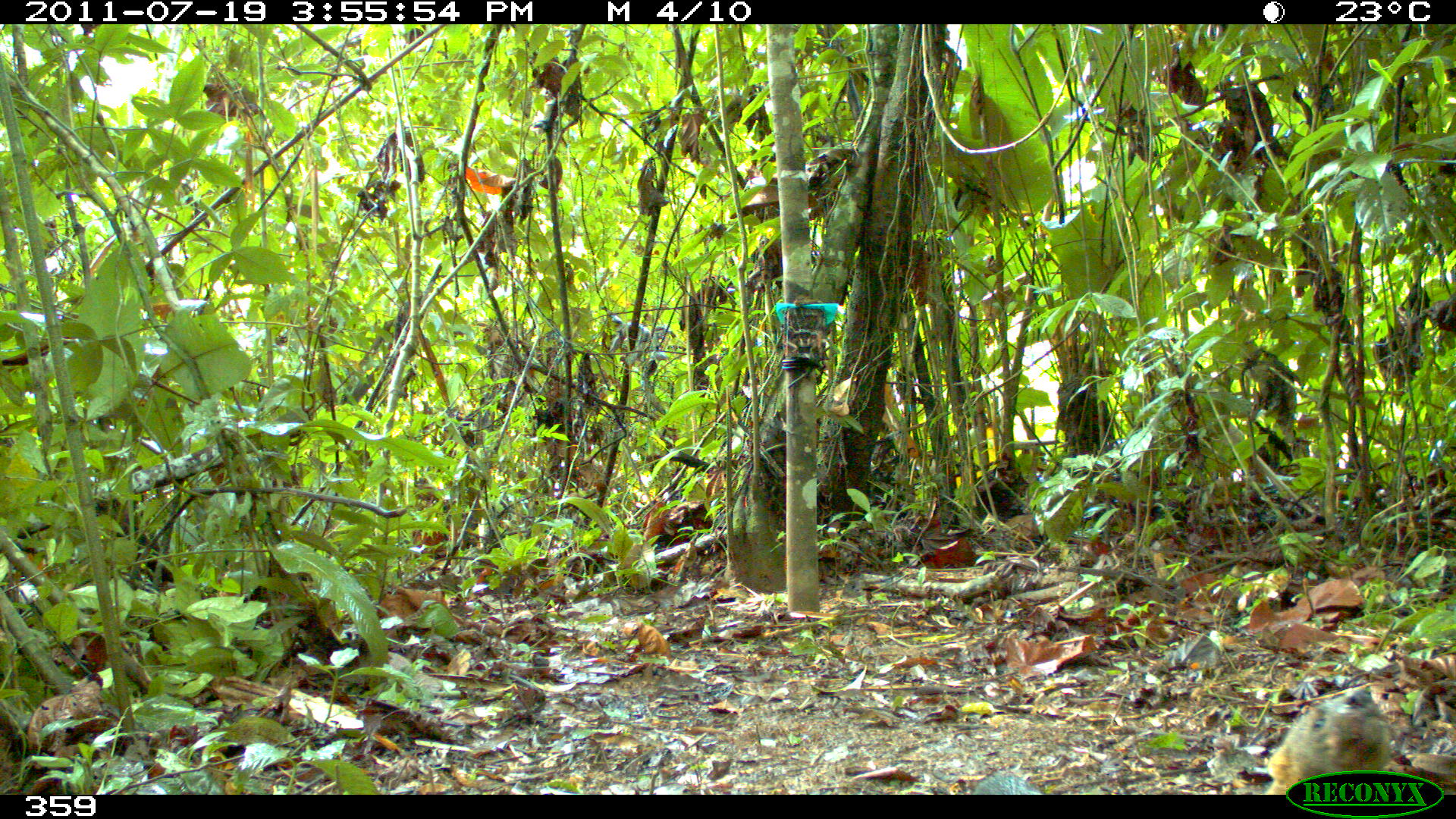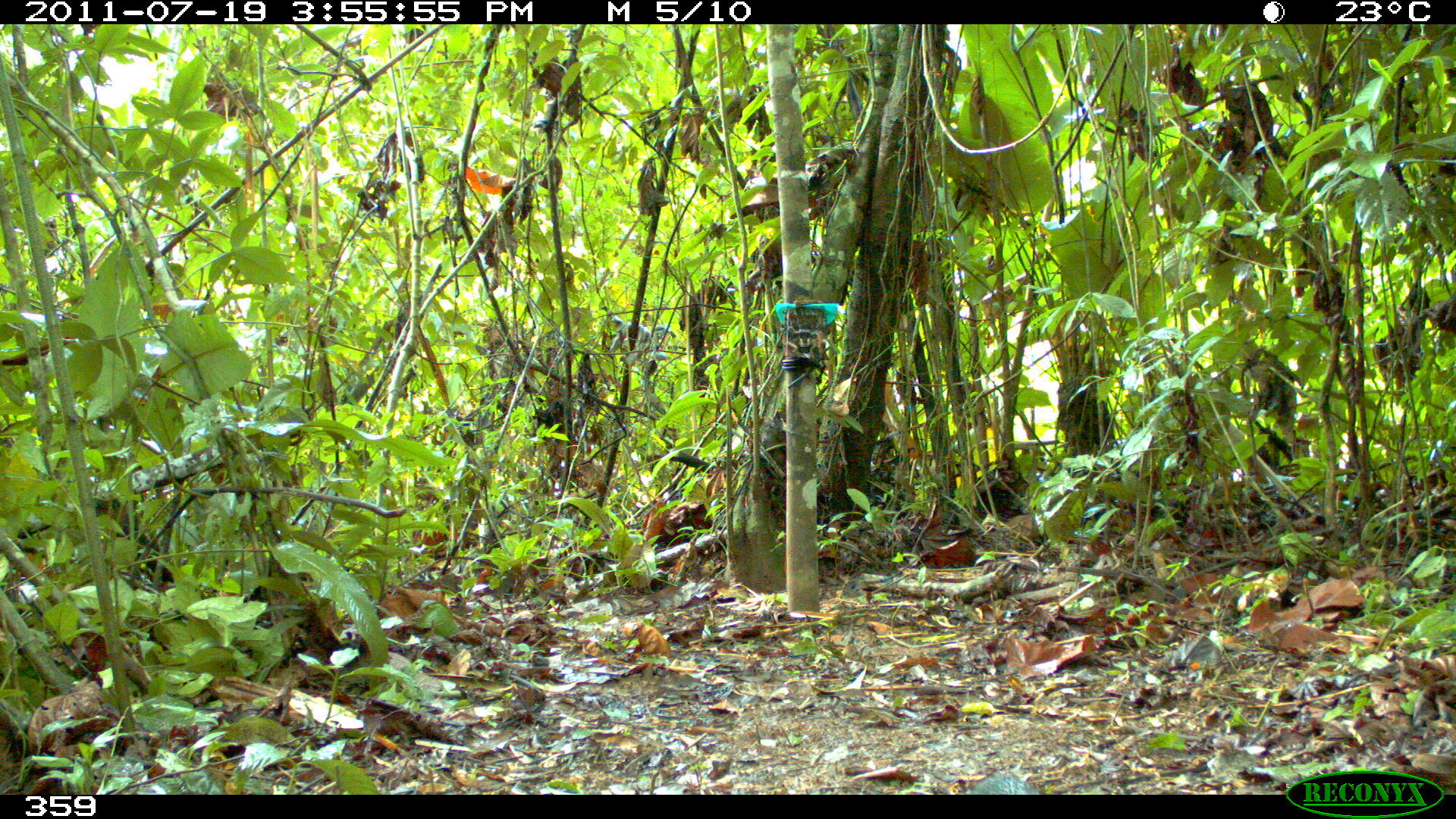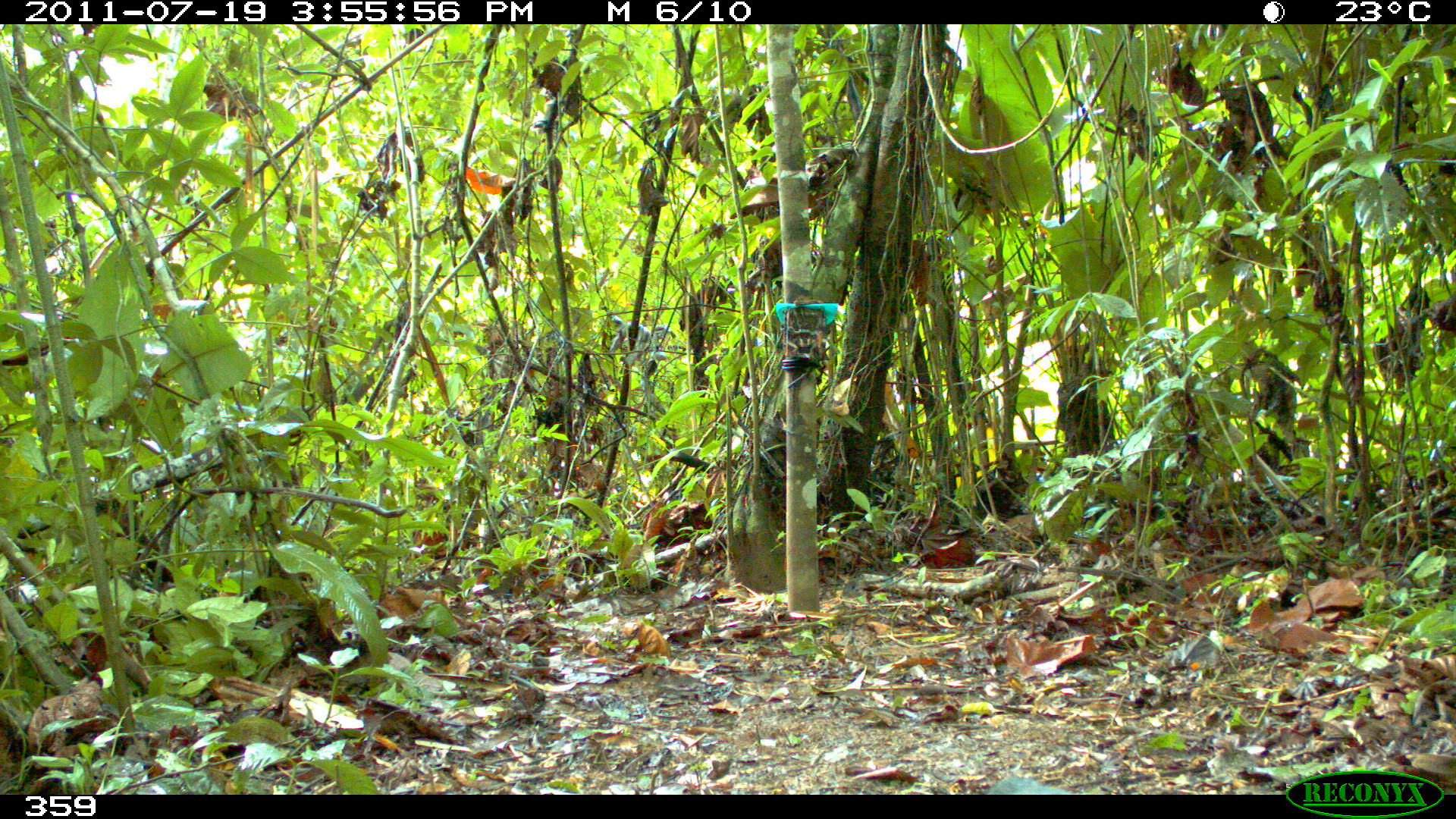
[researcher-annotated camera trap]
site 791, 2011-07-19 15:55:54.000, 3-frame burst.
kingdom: Animalia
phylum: Chordata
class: Mammalia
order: Carnivora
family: Mustelidae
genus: Eira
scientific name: Eira barbara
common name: tayra